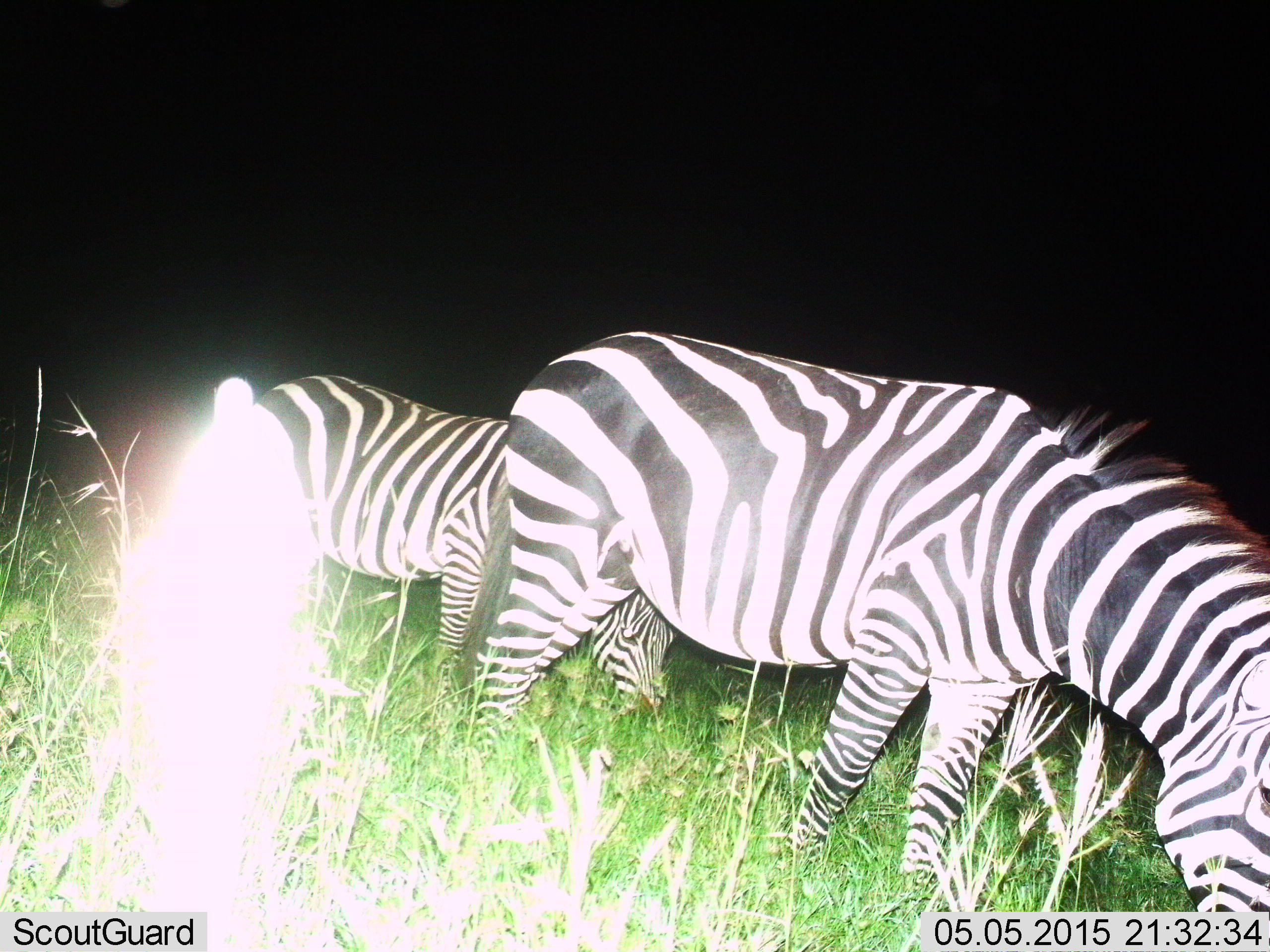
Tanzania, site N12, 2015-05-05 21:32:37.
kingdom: Animalia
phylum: Chordata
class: Mammalia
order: Perissodactyla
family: Equidae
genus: Equus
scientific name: Equus quagga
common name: plains zebra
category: zebra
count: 2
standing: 10%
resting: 0%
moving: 0%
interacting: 0%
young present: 0%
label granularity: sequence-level